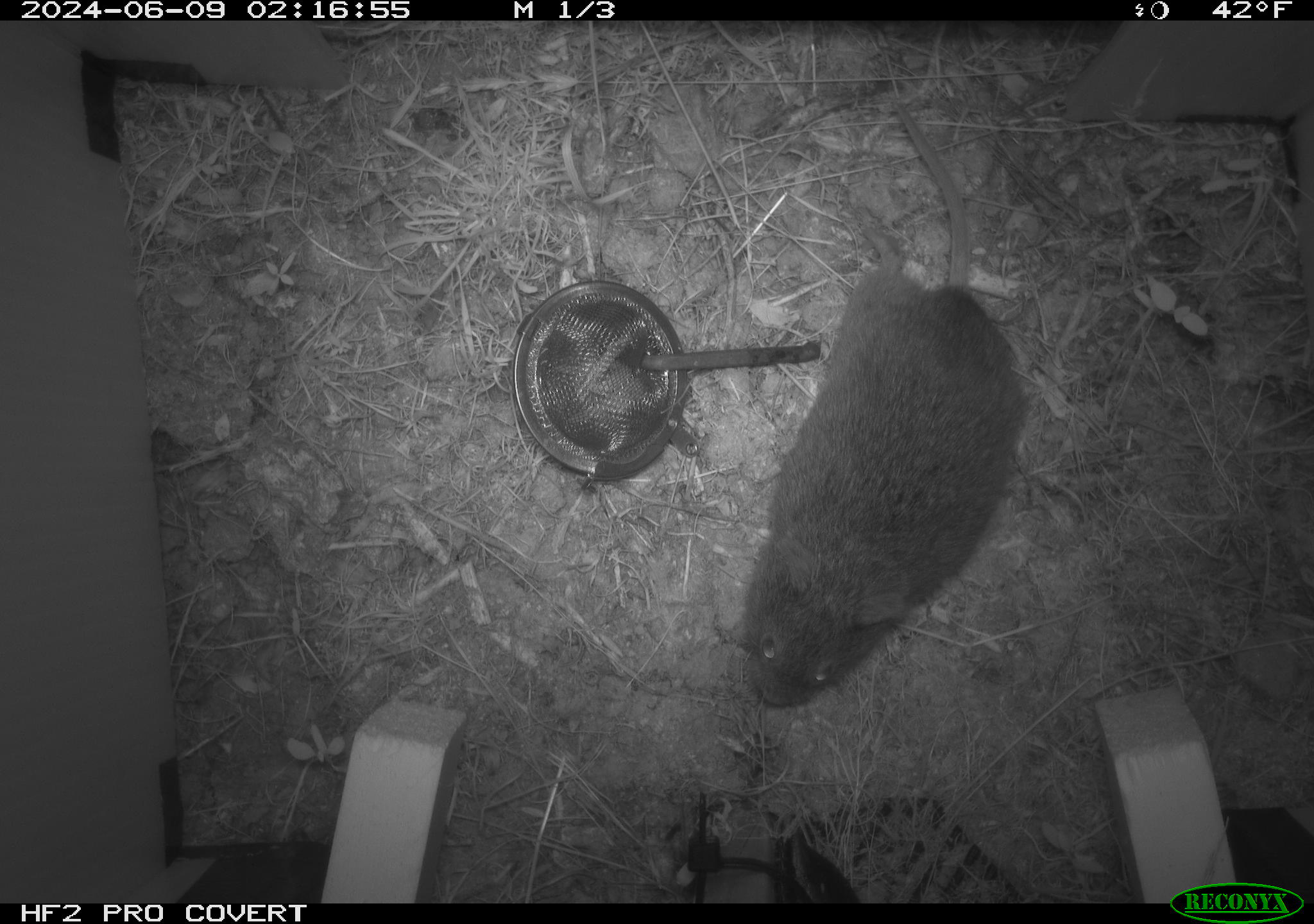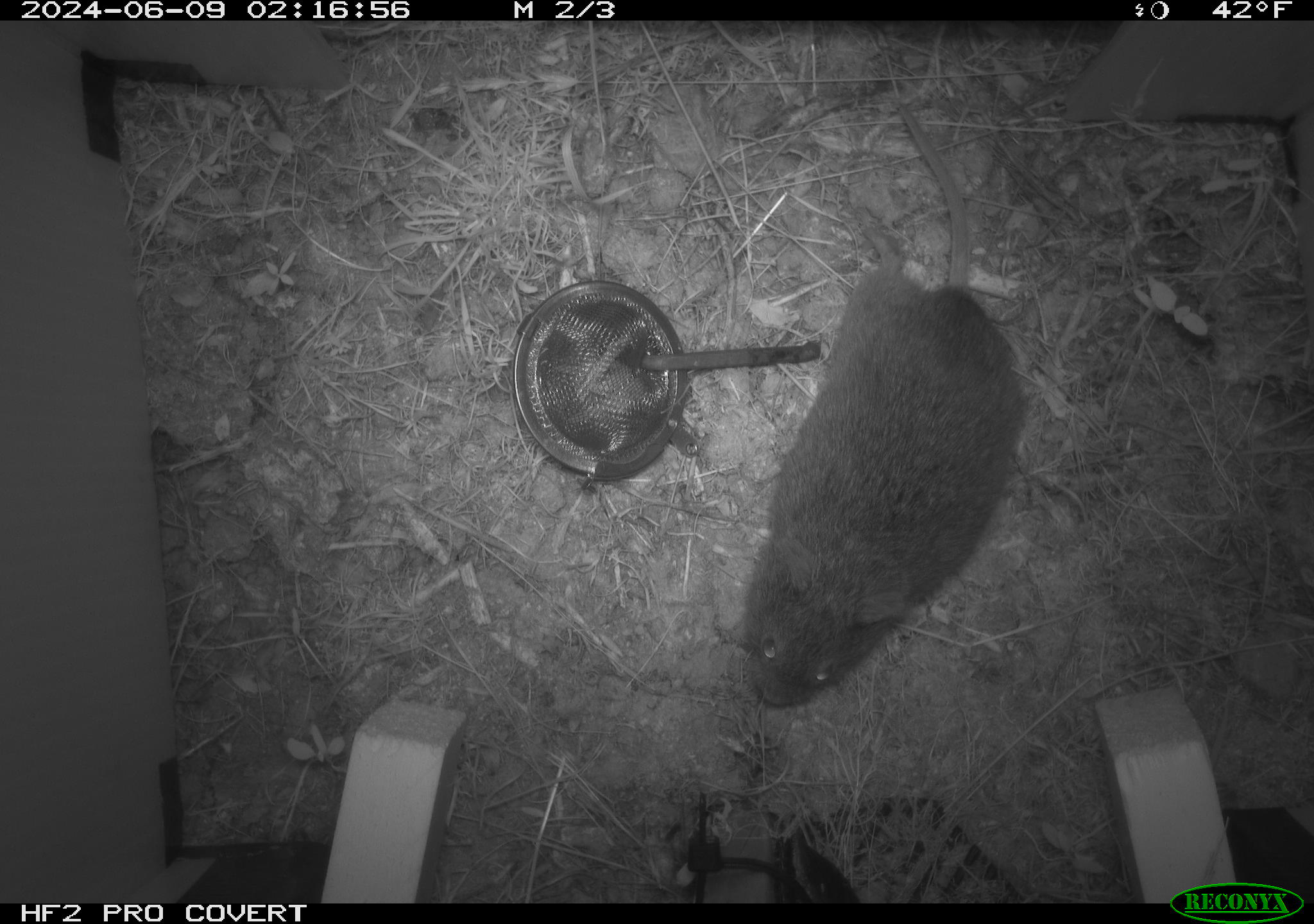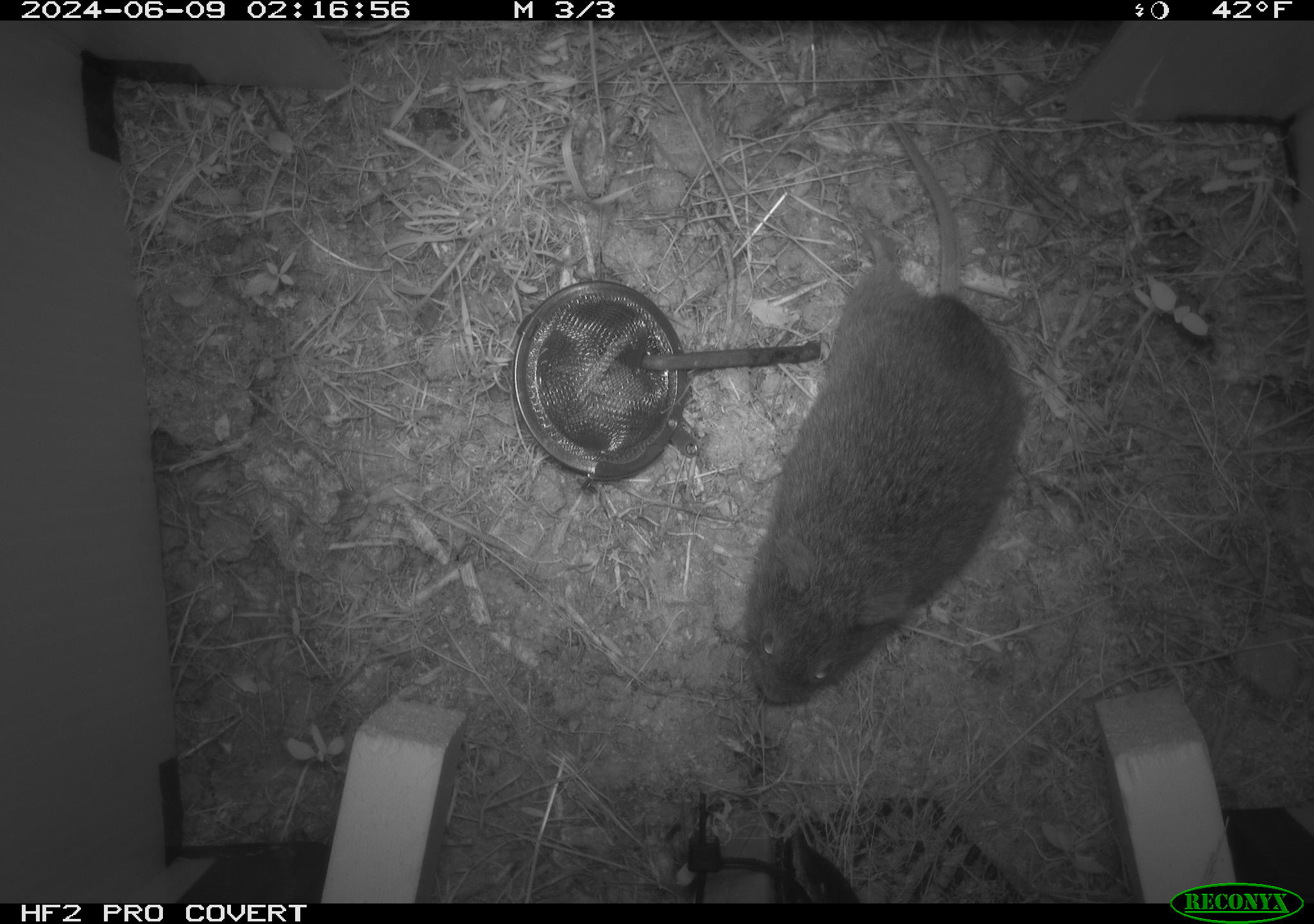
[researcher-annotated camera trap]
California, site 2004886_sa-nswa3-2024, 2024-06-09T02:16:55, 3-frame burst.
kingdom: Animalia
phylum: Chordata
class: Mammalia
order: Rodentia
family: Cricetidae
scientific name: Arvicolinae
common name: voles, lemmings, and muskrats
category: arvicolinae subfamily